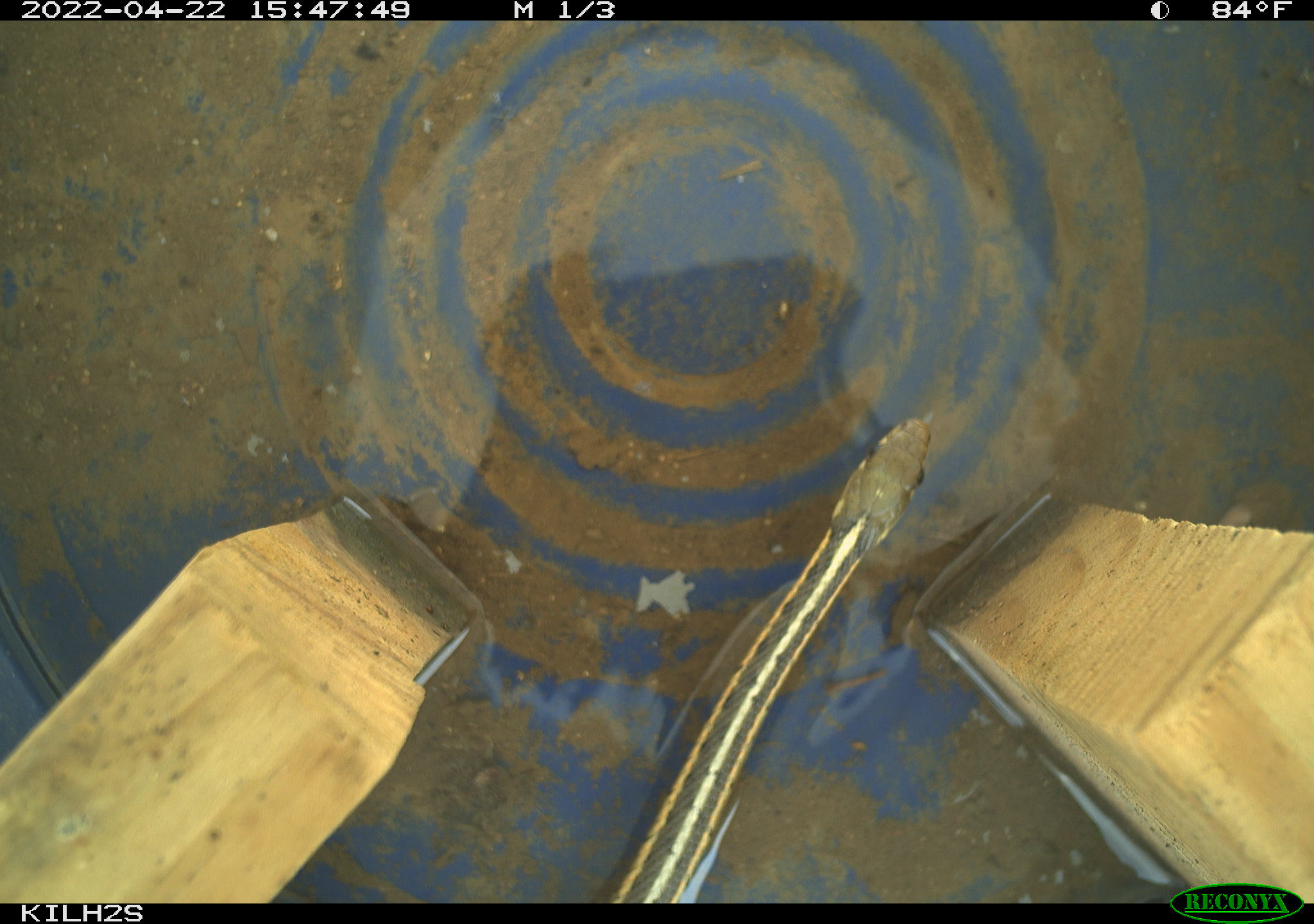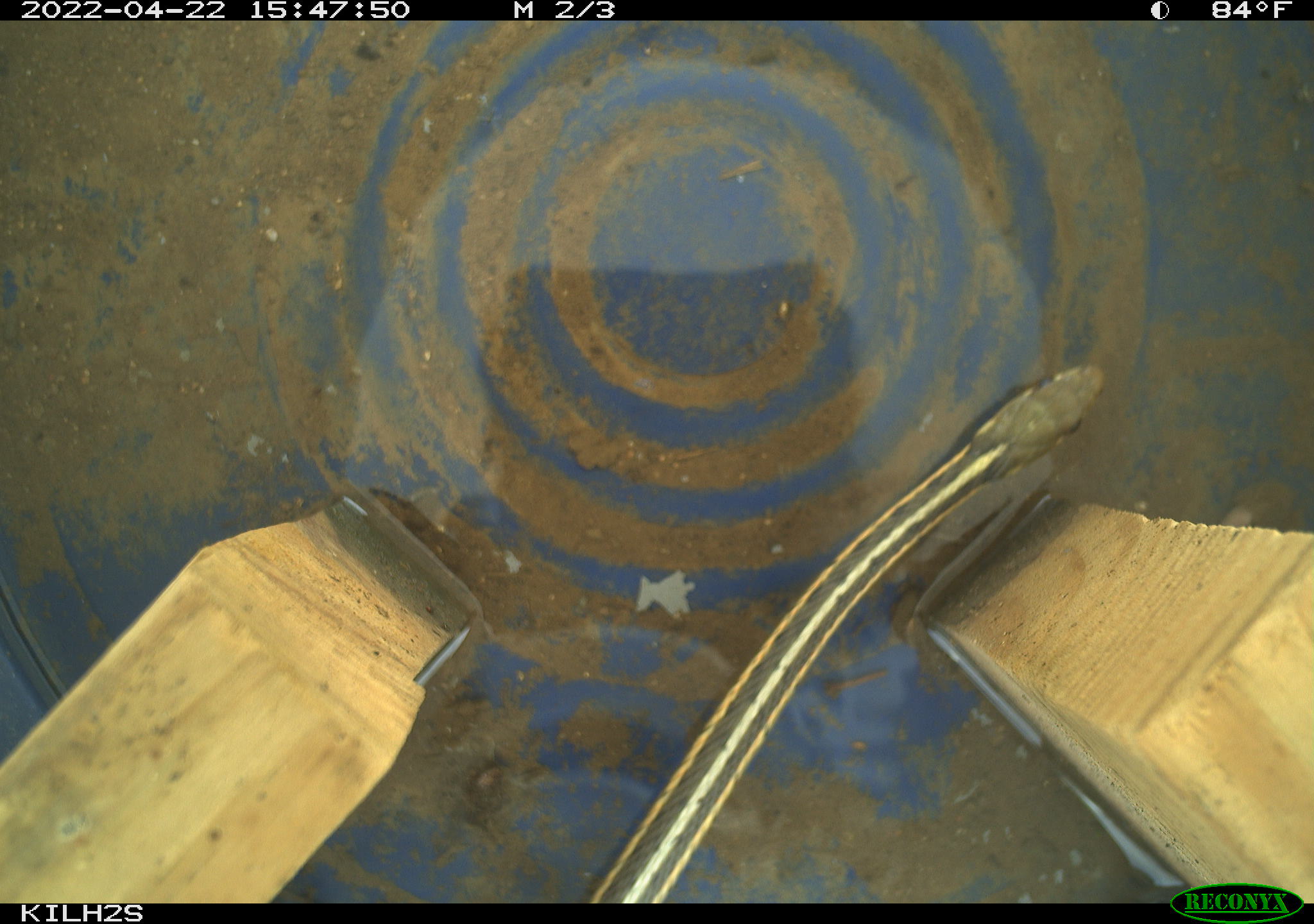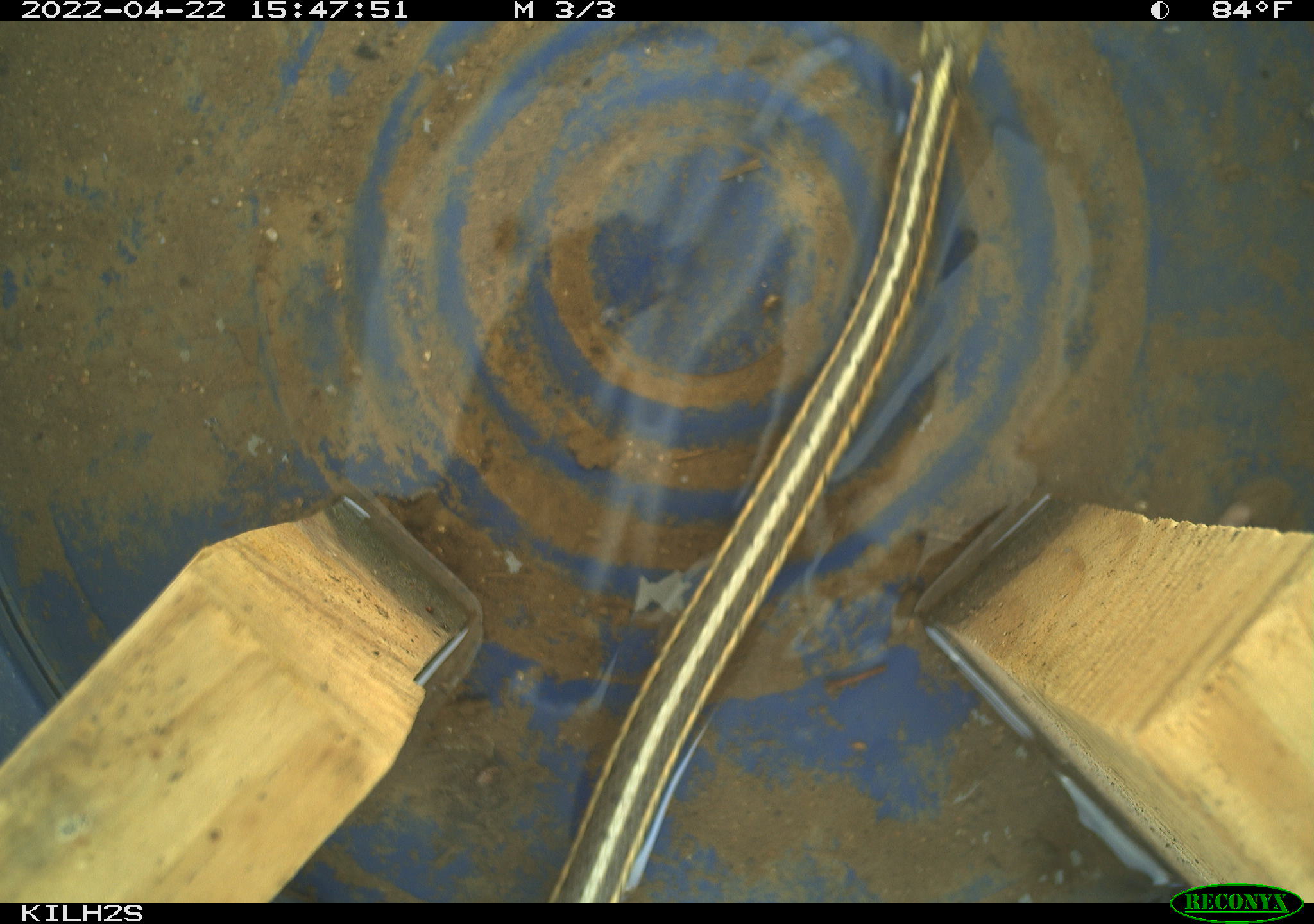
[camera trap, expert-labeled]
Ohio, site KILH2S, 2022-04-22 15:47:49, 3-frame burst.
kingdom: Animalia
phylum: Chordata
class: Reptilia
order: Squamata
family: Colubridae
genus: Thamnophis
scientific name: Thamnophis sirtalis sirtalis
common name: eastern gartersnake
Eastern gartersnake (Thamnophis sirtalis sirtalis).